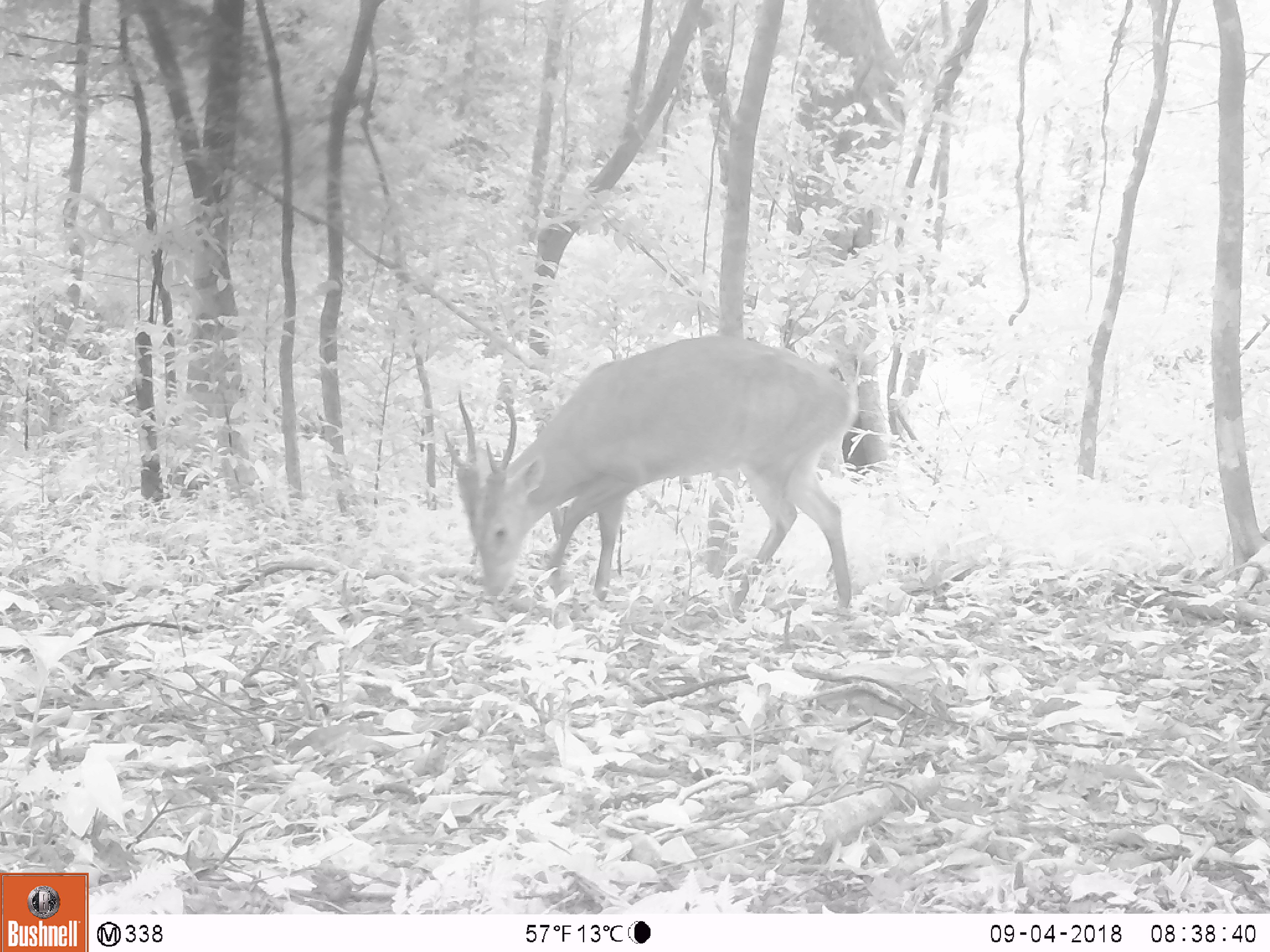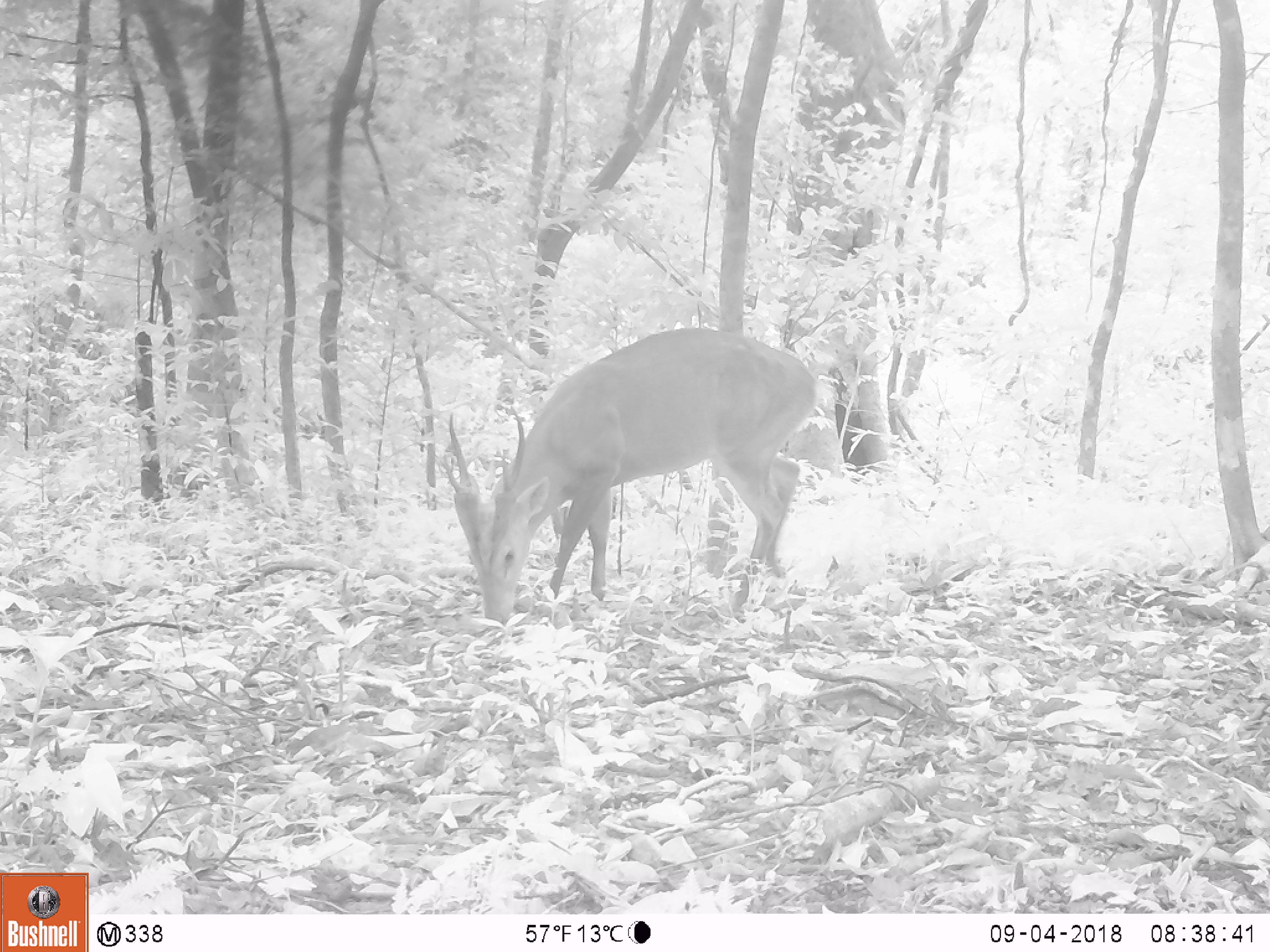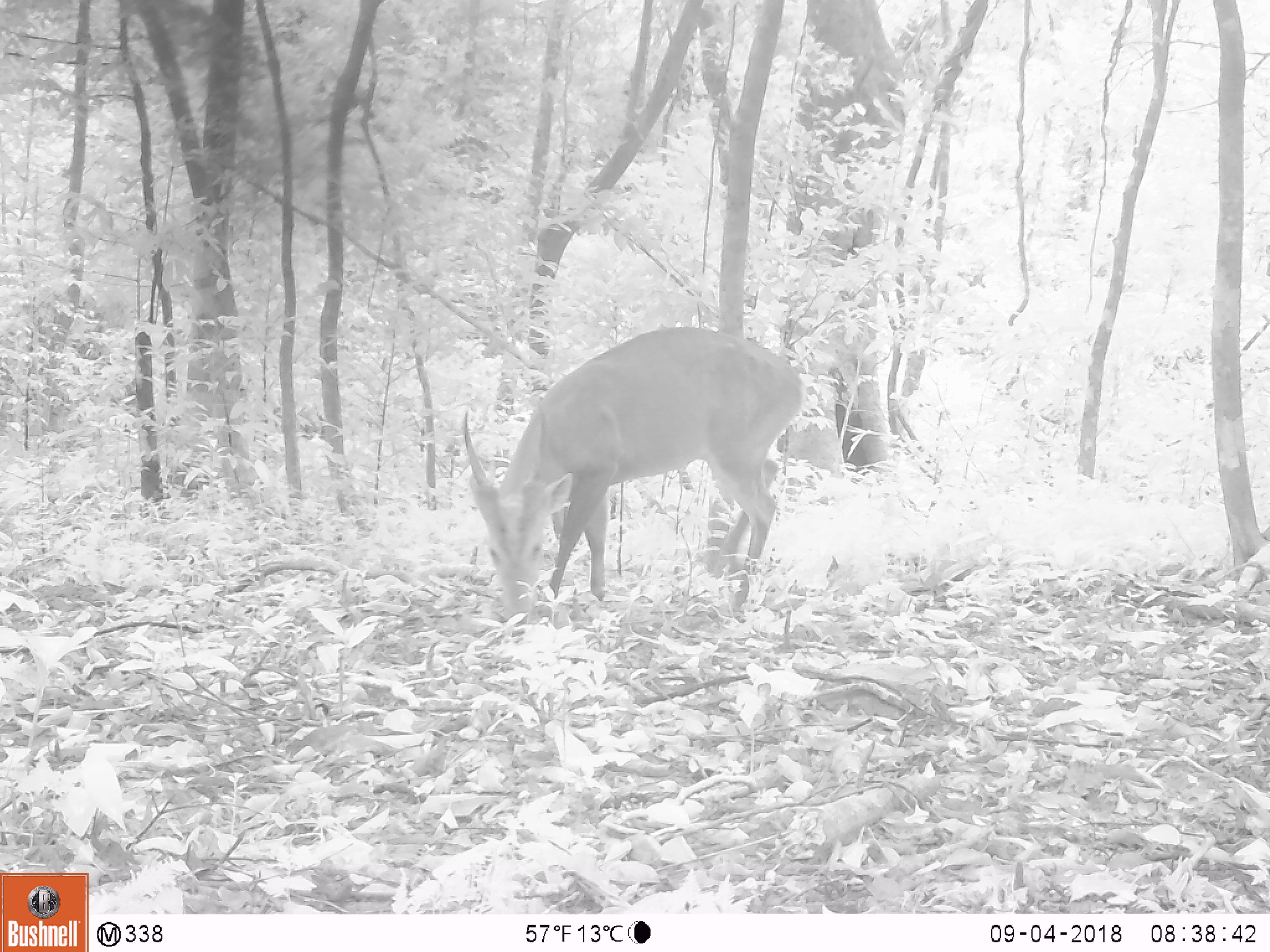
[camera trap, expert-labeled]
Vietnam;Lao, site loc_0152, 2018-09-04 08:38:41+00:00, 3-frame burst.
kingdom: Animalia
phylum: Chordata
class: Mammalia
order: Artiodactyla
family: Cervidae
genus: Muntiacus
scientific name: Muntiacus vuquangensis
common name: large-antlered muntjac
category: large antlered muntjac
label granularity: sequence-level